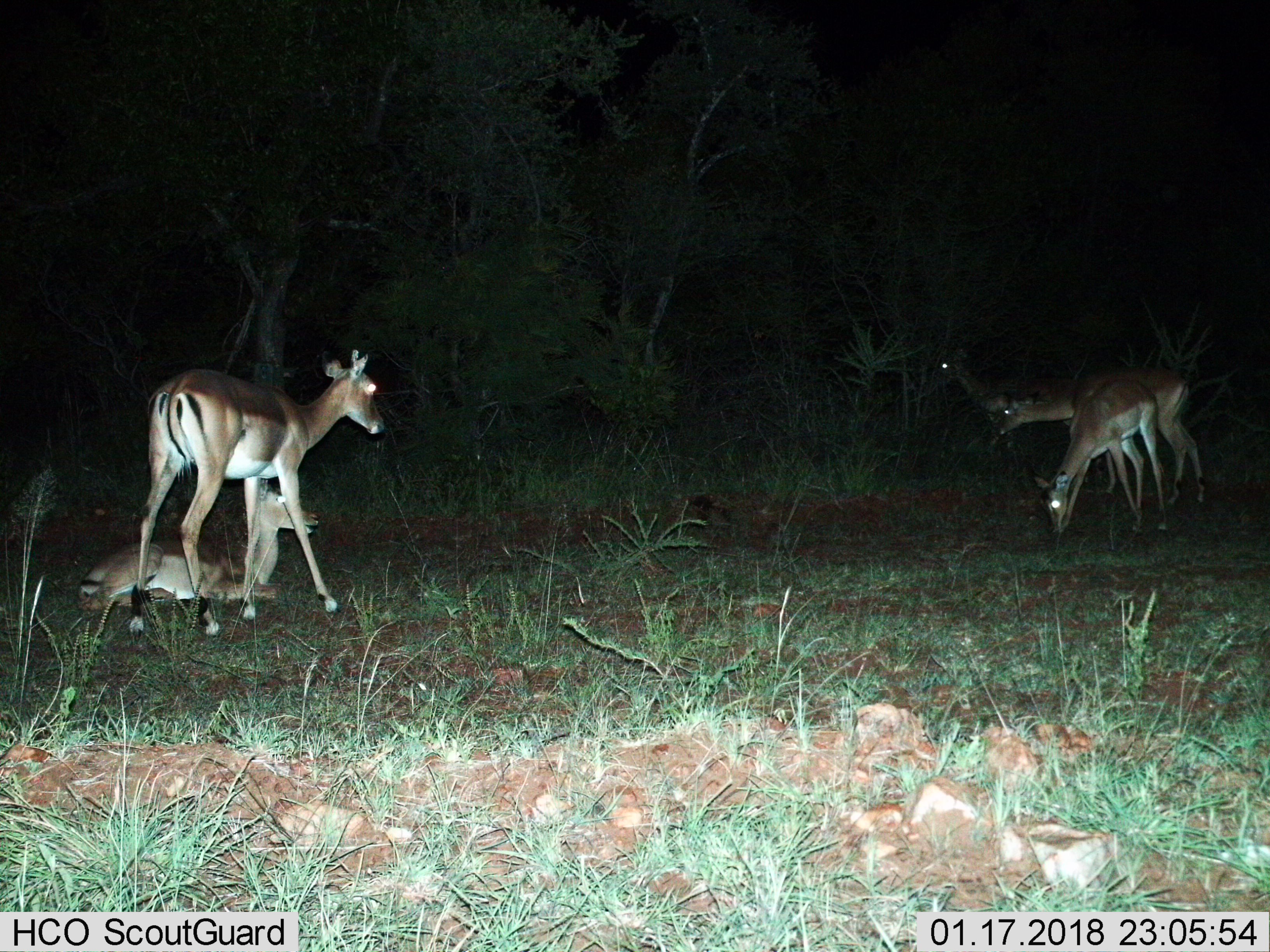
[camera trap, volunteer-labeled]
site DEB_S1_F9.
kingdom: Animalia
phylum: Chordata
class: Mammalia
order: Artiodactyla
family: Bovidae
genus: Aepyceros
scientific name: Aepyceros melampus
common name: impala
Impala (Aepyceros melampus), count 5. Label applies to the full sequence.